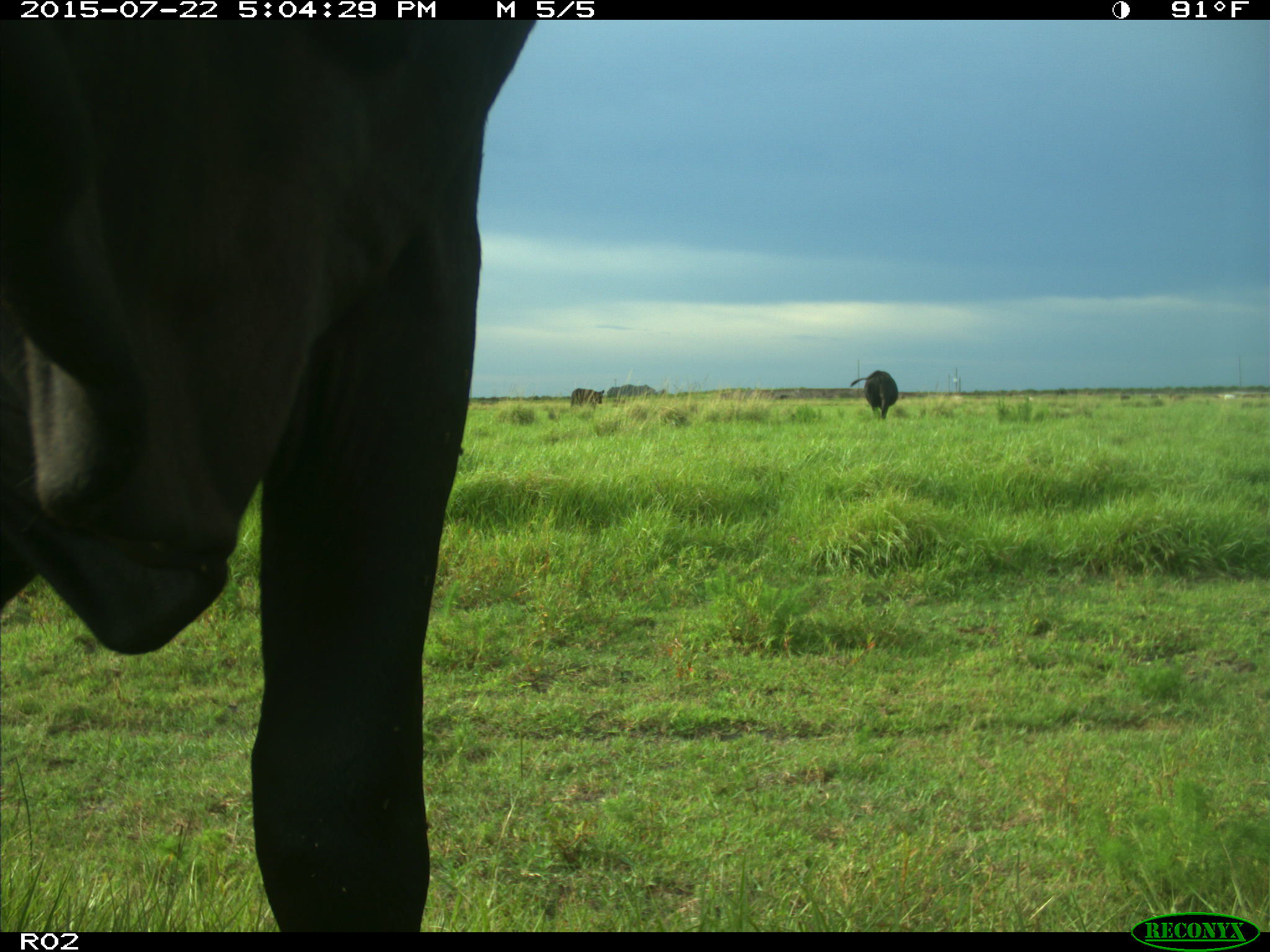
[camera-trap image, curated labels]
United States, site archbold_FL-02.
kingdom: Animalia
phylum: Chordata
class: Mammalia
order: Artiodactyla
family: Bovidae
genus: Bos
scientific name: Bos taurus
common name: domestic cow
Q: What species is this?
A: Bos taurus (domestic cow).